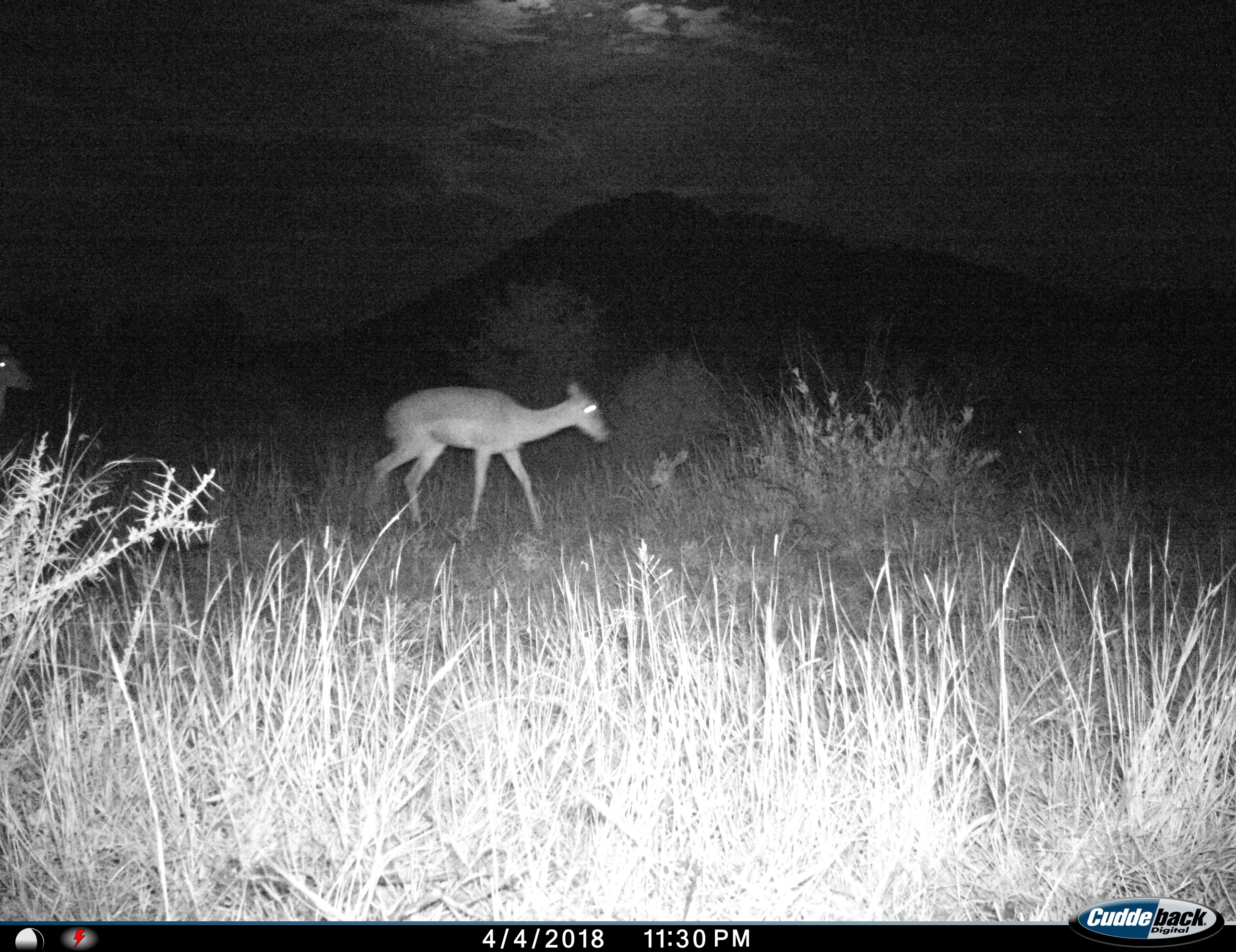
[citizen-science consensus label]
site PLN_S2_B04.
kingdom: Animalia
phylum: Chordata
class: Mammalia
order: Artiodactyla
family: Bovidae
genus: Aepyceros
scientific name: Aepyceros melampus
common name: impala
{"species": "impala (Aepyceros melampus)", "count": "2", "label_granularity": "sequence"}